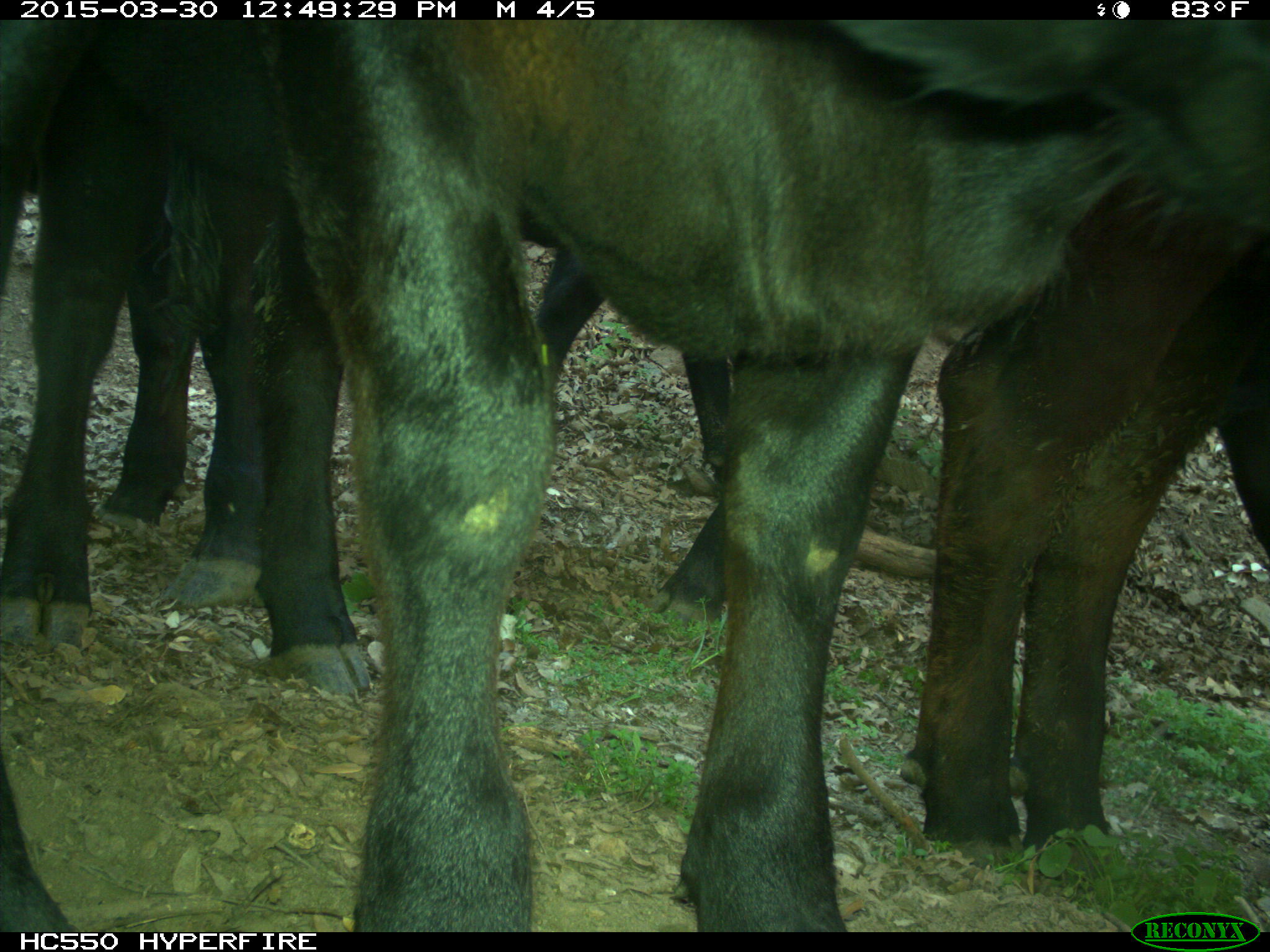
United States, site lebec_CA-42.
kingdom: Animalia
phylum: Chordata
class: Mammalia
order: Artiodactyla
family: Bovidae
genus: Bos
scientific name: Bos taurus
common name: domestic cow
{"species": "Bos taurus (domestic cow)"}